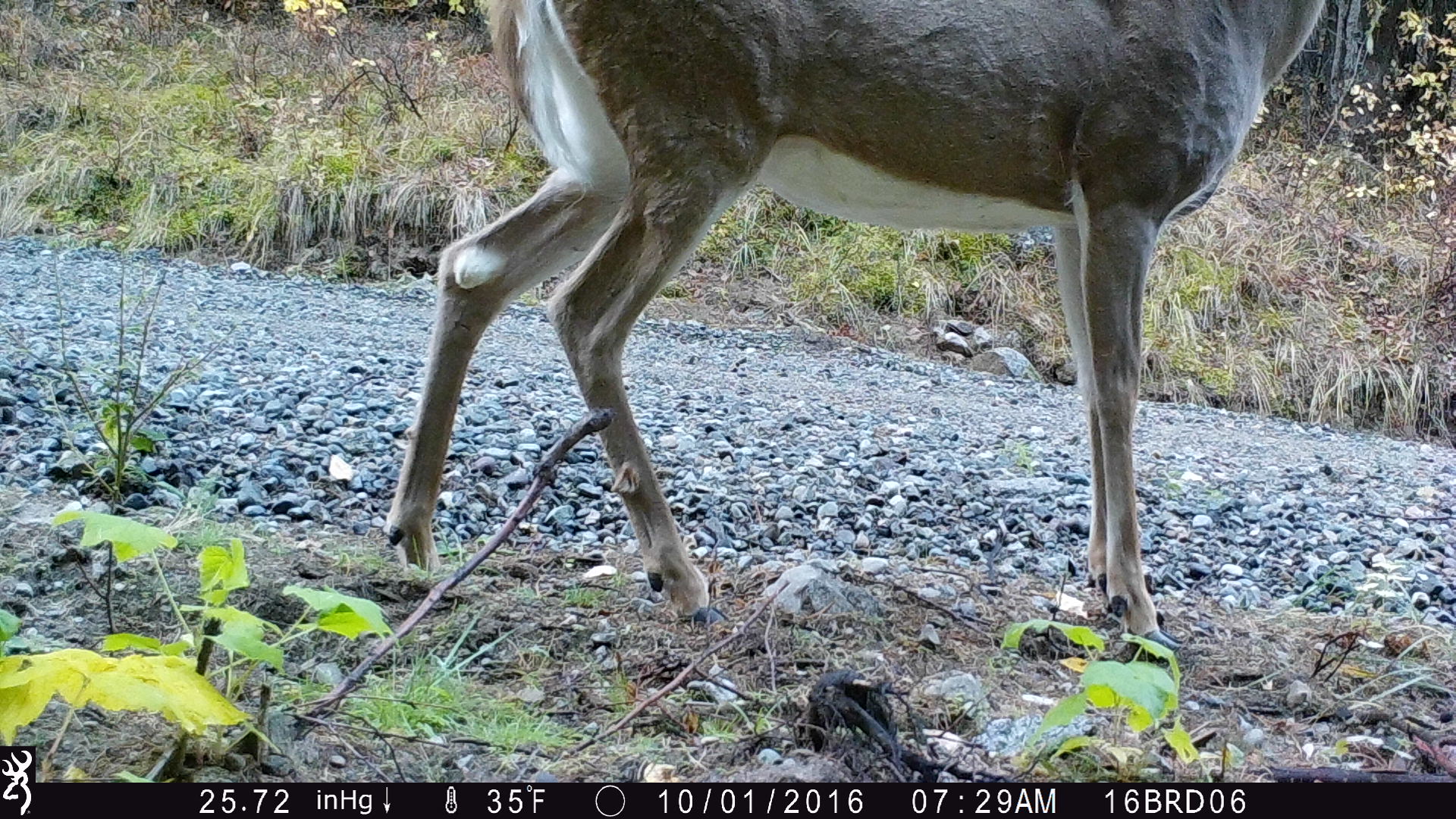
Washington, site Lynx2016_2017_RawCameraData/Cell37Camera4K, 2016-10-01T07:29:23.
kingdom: Animalia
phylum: Chordata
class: Mammalia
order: Artiodactyla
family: Cervidae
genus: Odocoileus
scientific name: Odocoileus virginianus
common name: white-tailed deer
Odocoileus virginianus (white-tailed deer). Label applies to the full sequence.